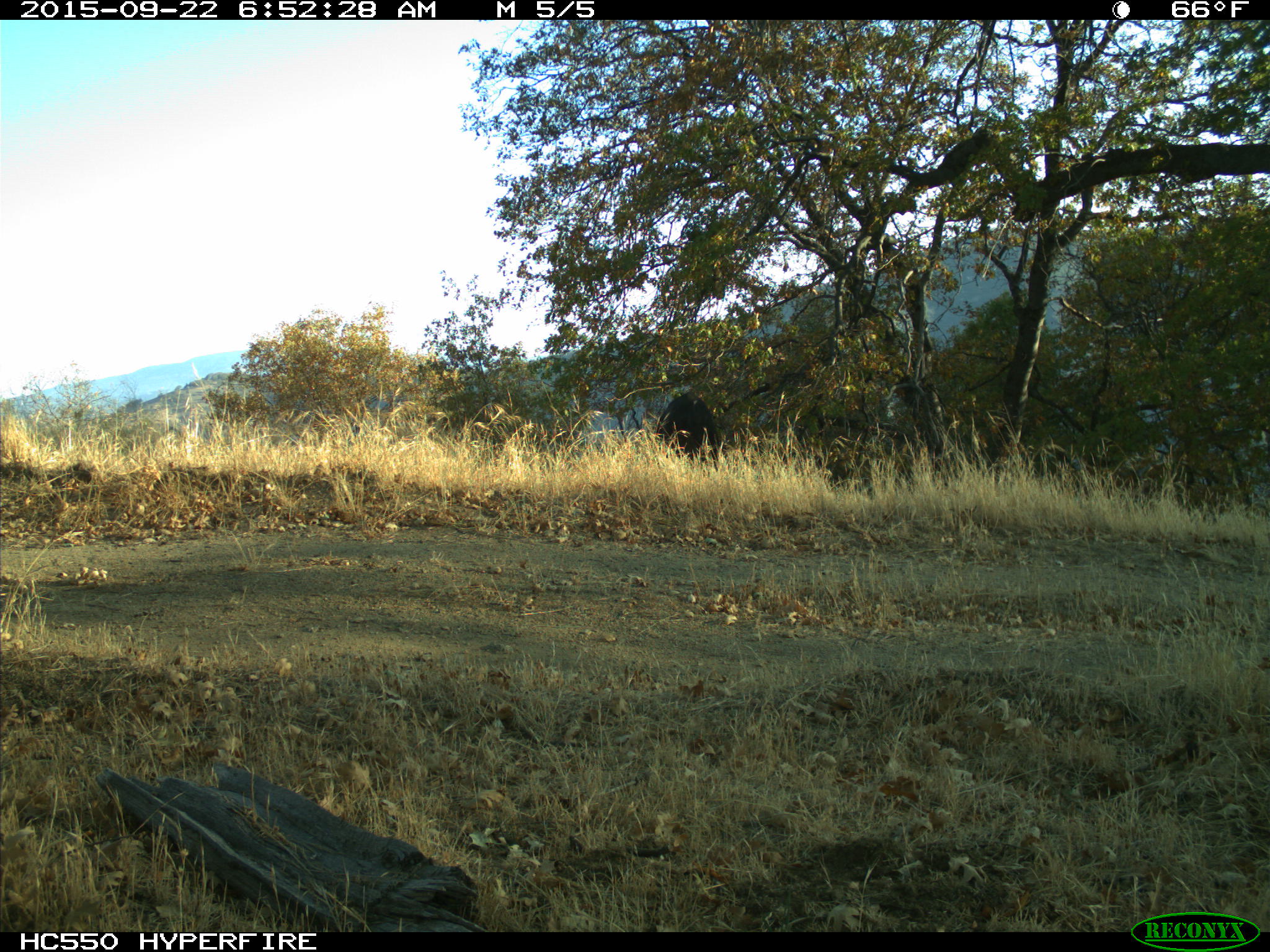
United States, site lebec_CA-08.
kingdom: Animalia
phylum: Chordata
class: Mammalia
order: Artiodactyla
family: Suidae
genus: Sus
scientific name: Sus scrofa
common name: wild boar